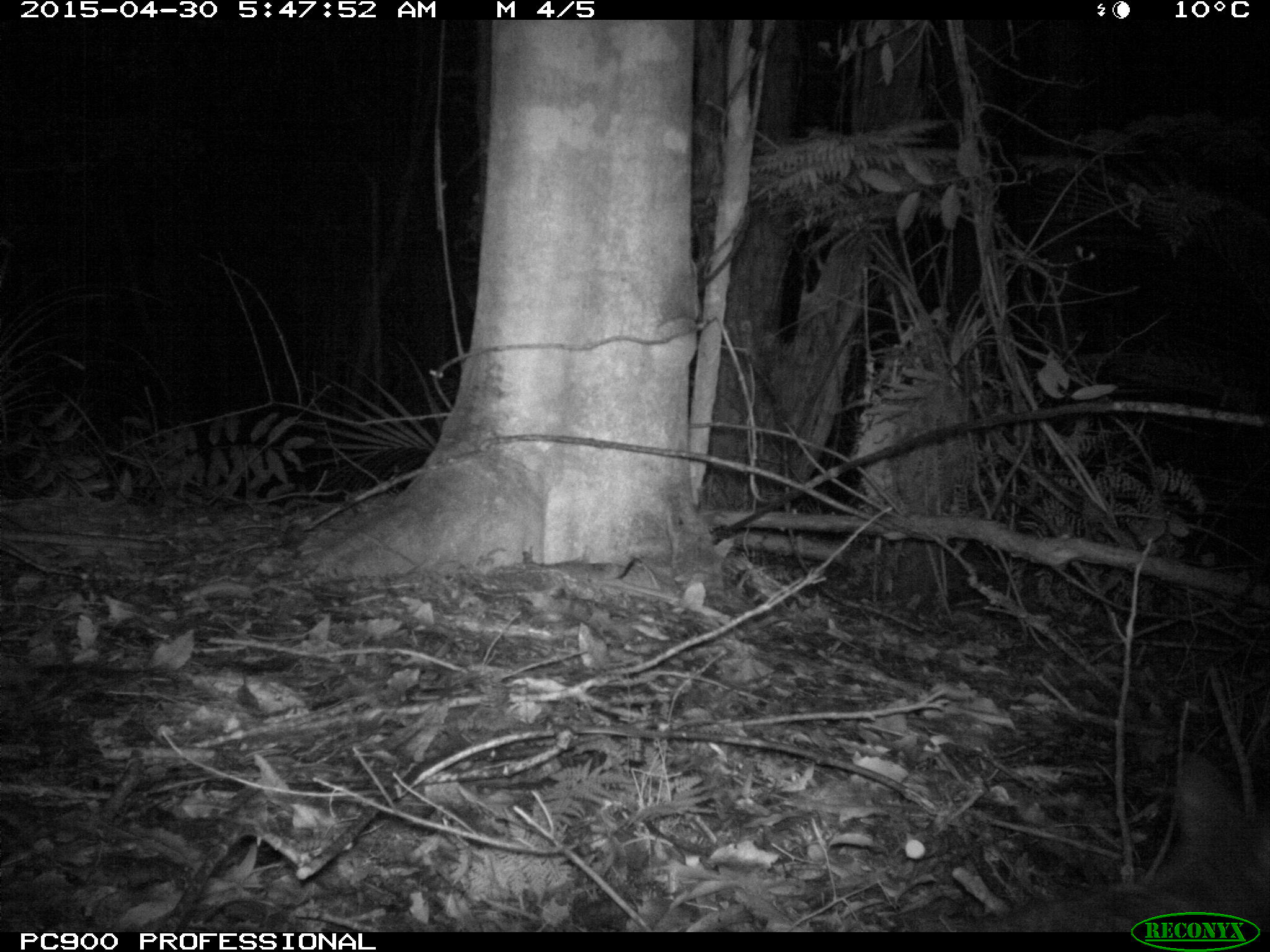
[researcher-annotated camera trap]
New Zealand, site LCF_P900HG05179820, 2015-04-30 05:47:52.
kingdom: Animalia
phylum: Chordata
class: Mammalia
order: Diprotodontia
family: Macropodidae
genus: Notamacropus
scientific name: Notamacropus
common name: wallaby